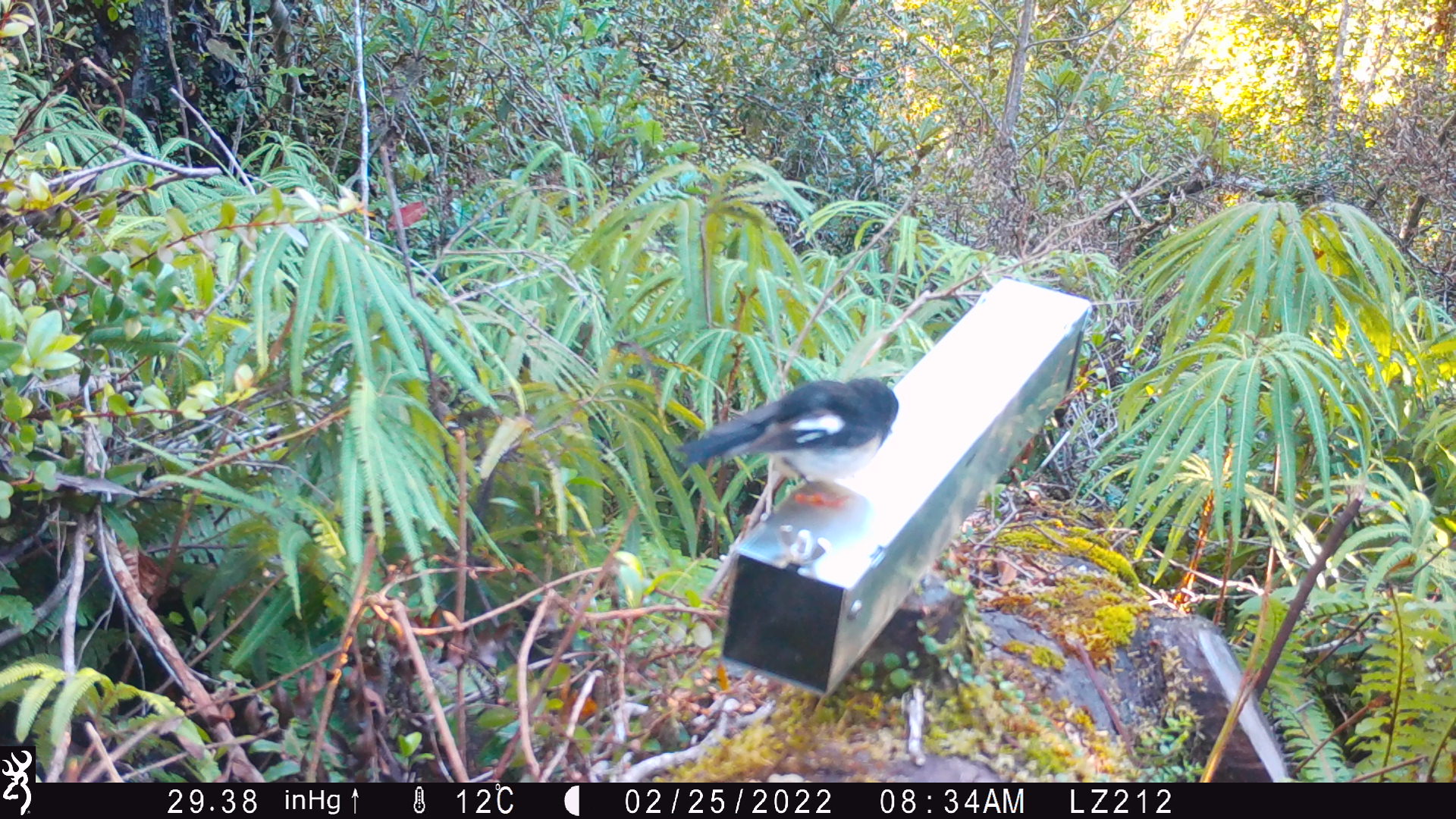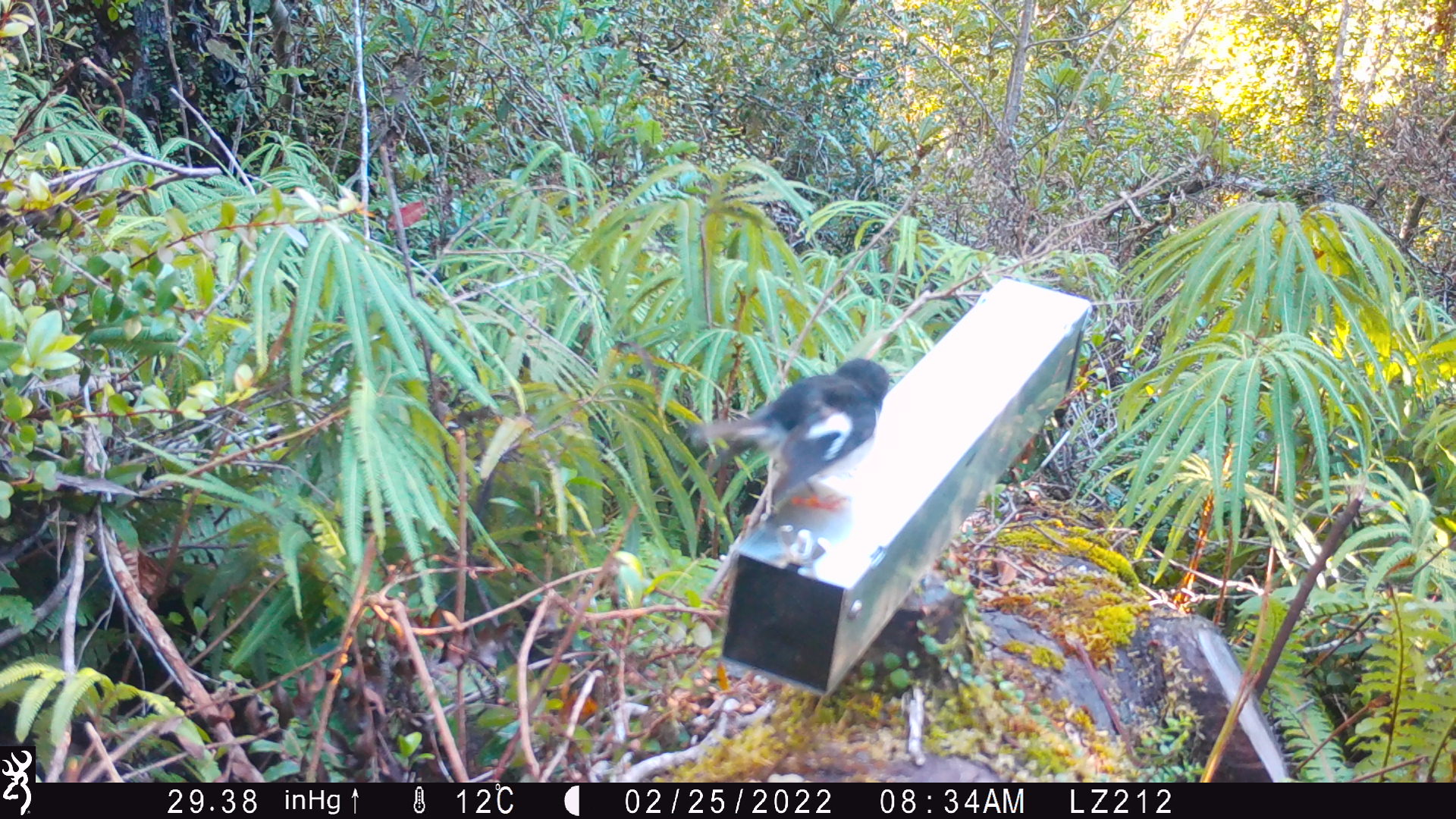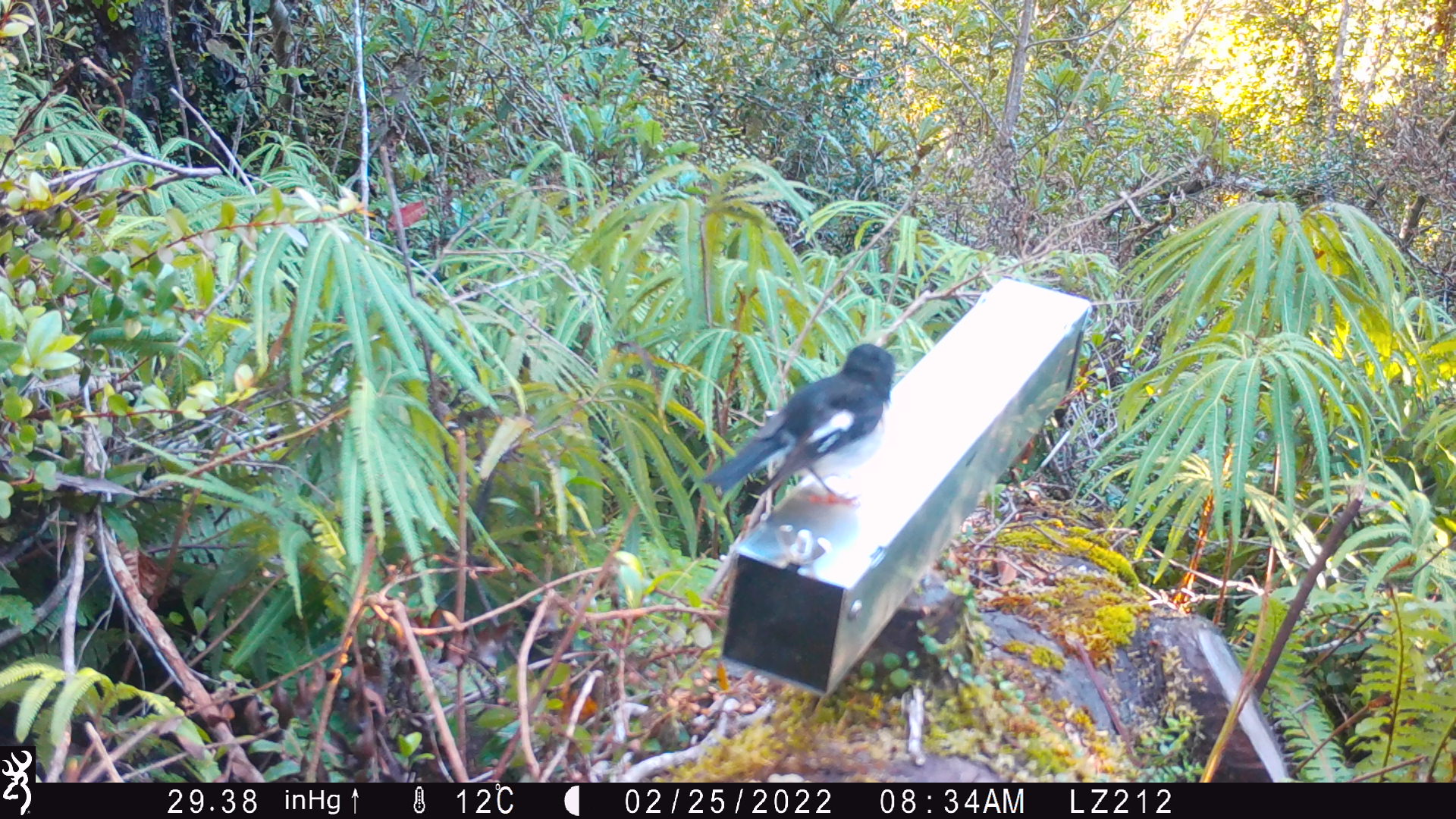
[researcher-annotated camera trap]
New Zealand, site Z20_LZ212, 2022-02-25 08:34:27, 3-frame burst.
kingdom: Animalia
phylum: Chordata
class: Aves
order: Passeriformes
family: Petroicidae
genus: Petroica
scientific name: Petroica macrocephala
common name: tomtit